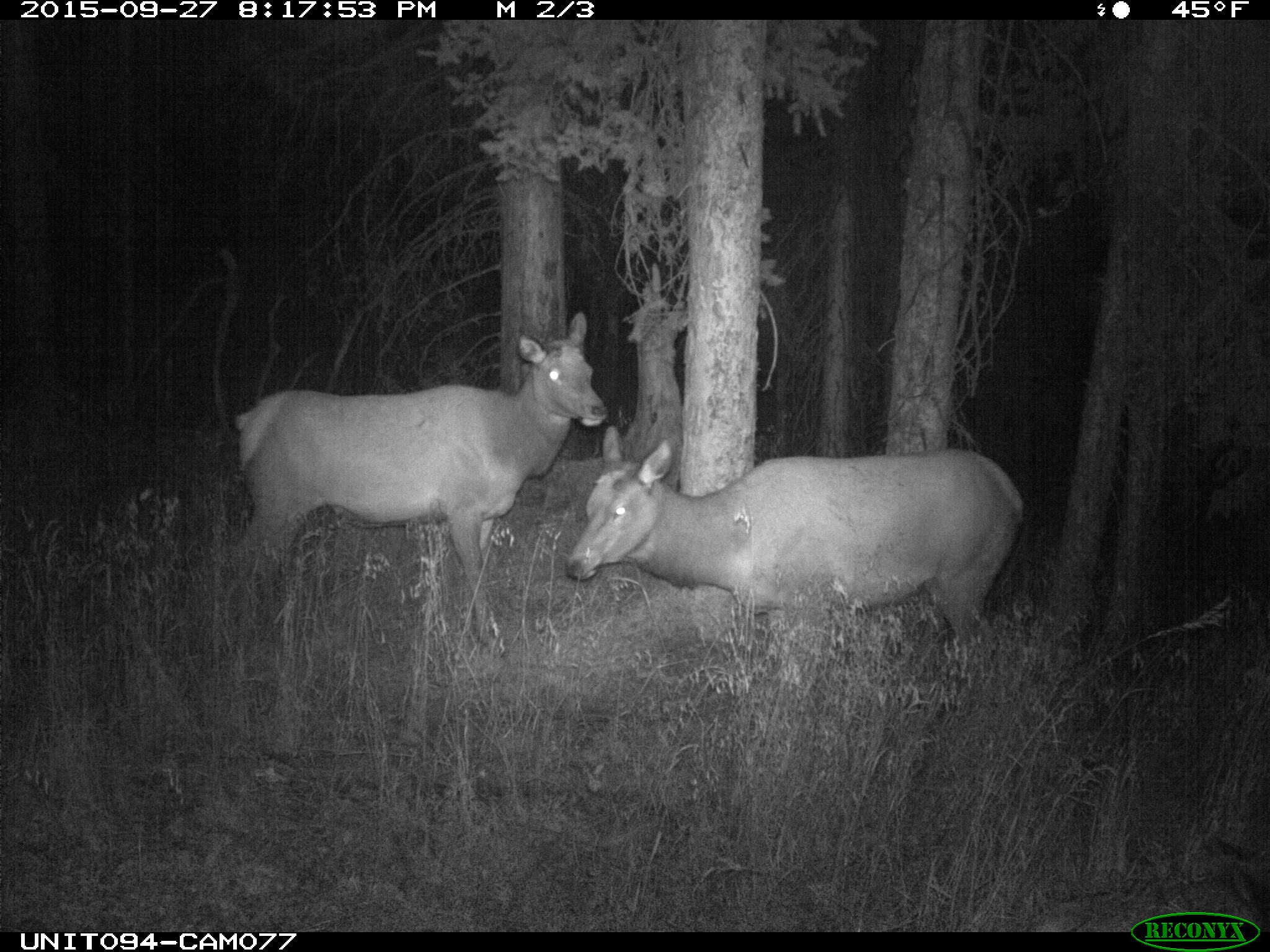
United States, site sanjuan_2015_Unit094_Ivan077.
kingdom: Animalia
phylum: Chordata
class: Mammalia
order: Artiodactyla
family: Cervidae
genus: Cervus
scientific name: Cervus elaphus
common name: red deer